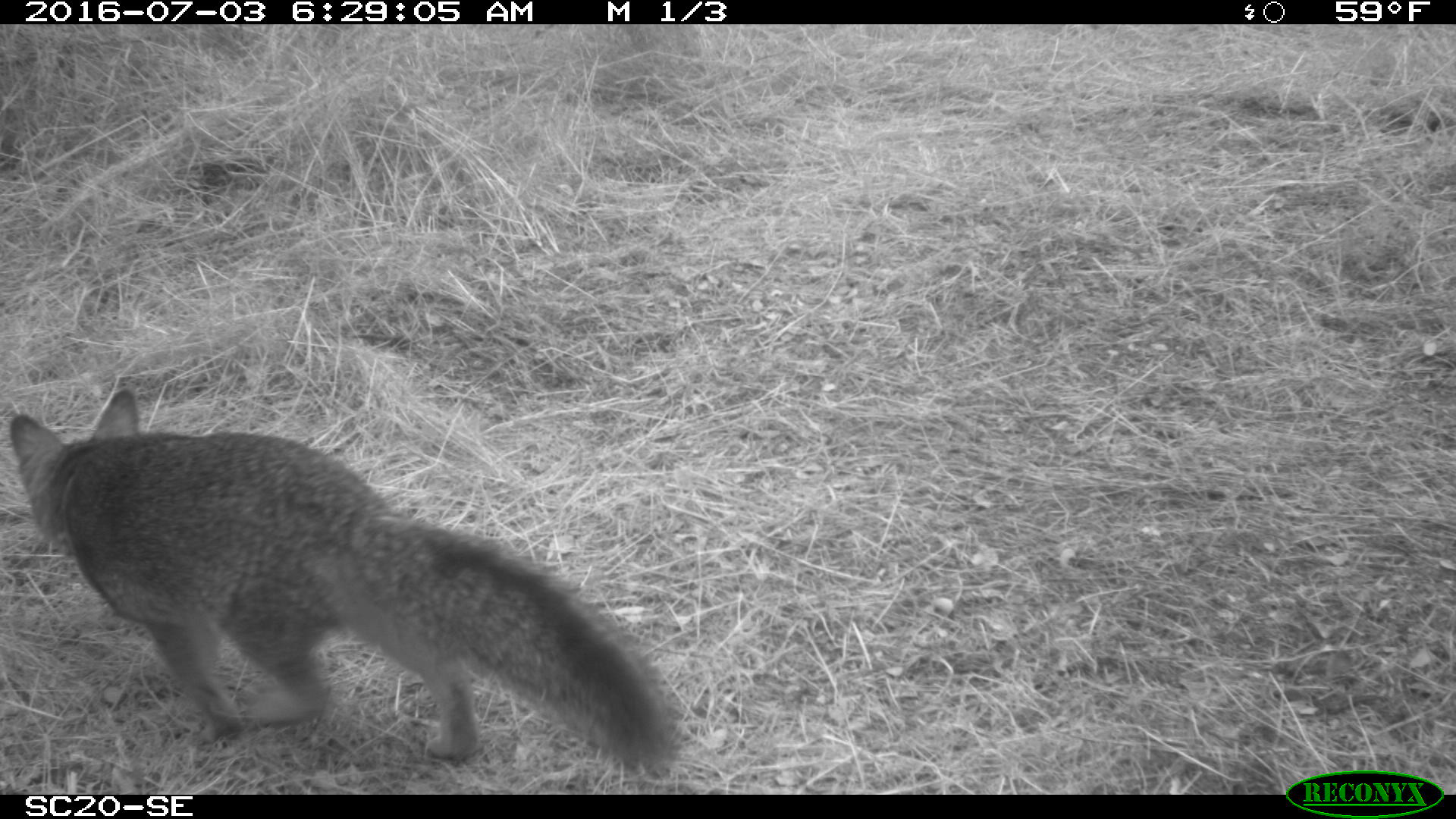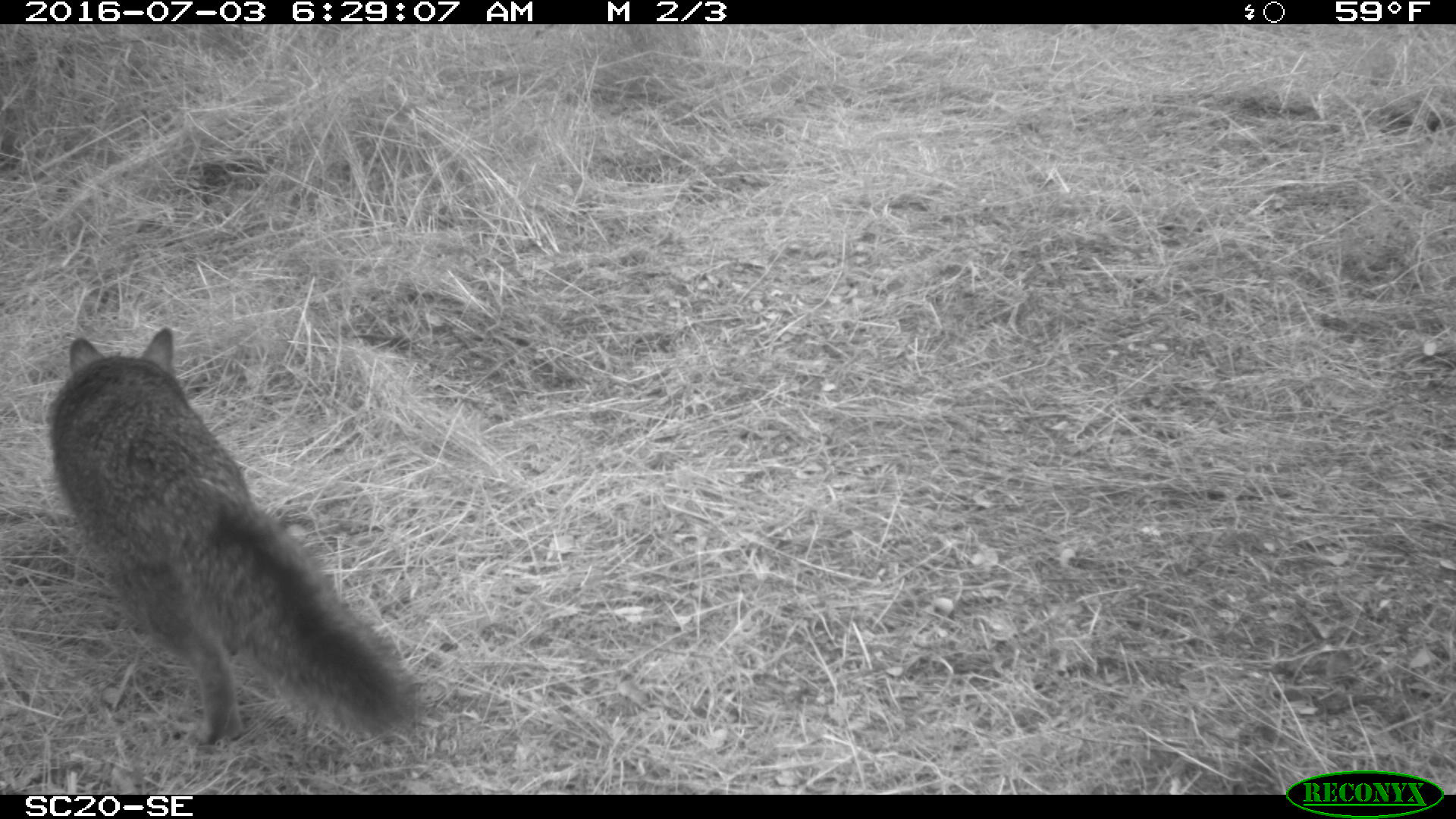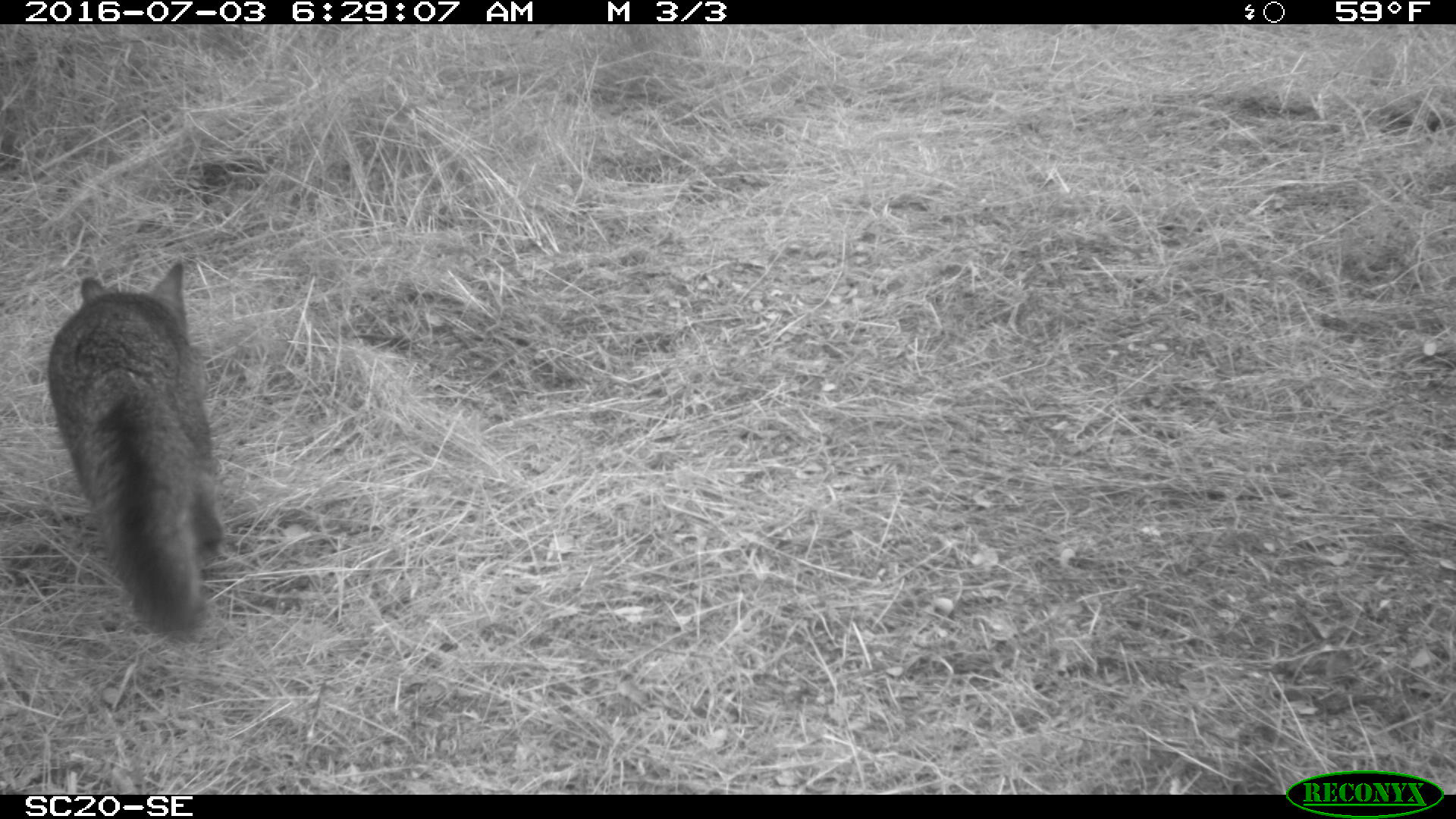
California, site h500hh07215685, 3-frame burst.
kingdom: Animalia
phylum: Chordata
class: Mammalia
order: Carnivora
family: Canidae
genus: Urocyon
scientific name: Urocyon littoralis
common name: island fox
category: fox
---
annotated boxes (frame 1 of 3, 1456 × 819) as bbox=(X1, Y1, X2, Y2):
fox: bbox=(8, 386, 679, 767)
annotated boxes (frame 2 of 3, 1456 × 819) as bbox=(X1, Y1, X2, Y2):
fox: bbox=(47, 326, 420, 742)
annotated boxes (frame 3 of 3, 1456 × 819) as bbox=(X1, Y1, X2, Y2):
fox: bbox=(47, 258, 222, 642)